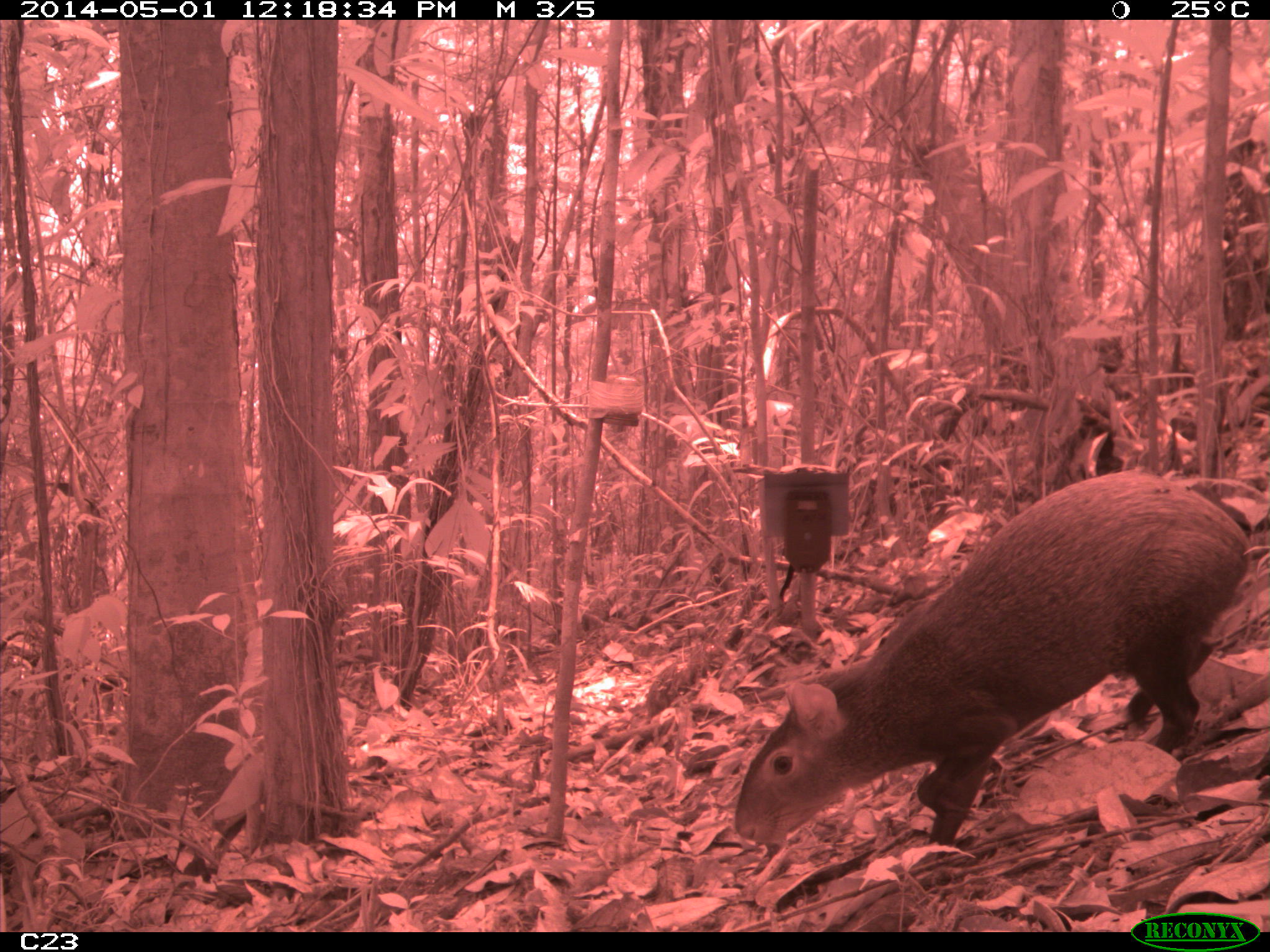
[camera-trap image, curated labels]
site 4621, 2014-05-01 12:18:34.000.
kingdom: Animalia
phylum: Chordata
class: Mammalia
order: Rodentia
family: Dasyproctidae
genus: Dasyprocta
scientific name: Dasyprocta leporina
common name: red-rumped agouti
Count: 1.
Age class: adult.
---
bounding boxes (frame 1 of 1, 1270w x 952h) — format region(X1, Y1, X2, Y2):
dasyprocta leporina: region(733, 467, 1253, 849)